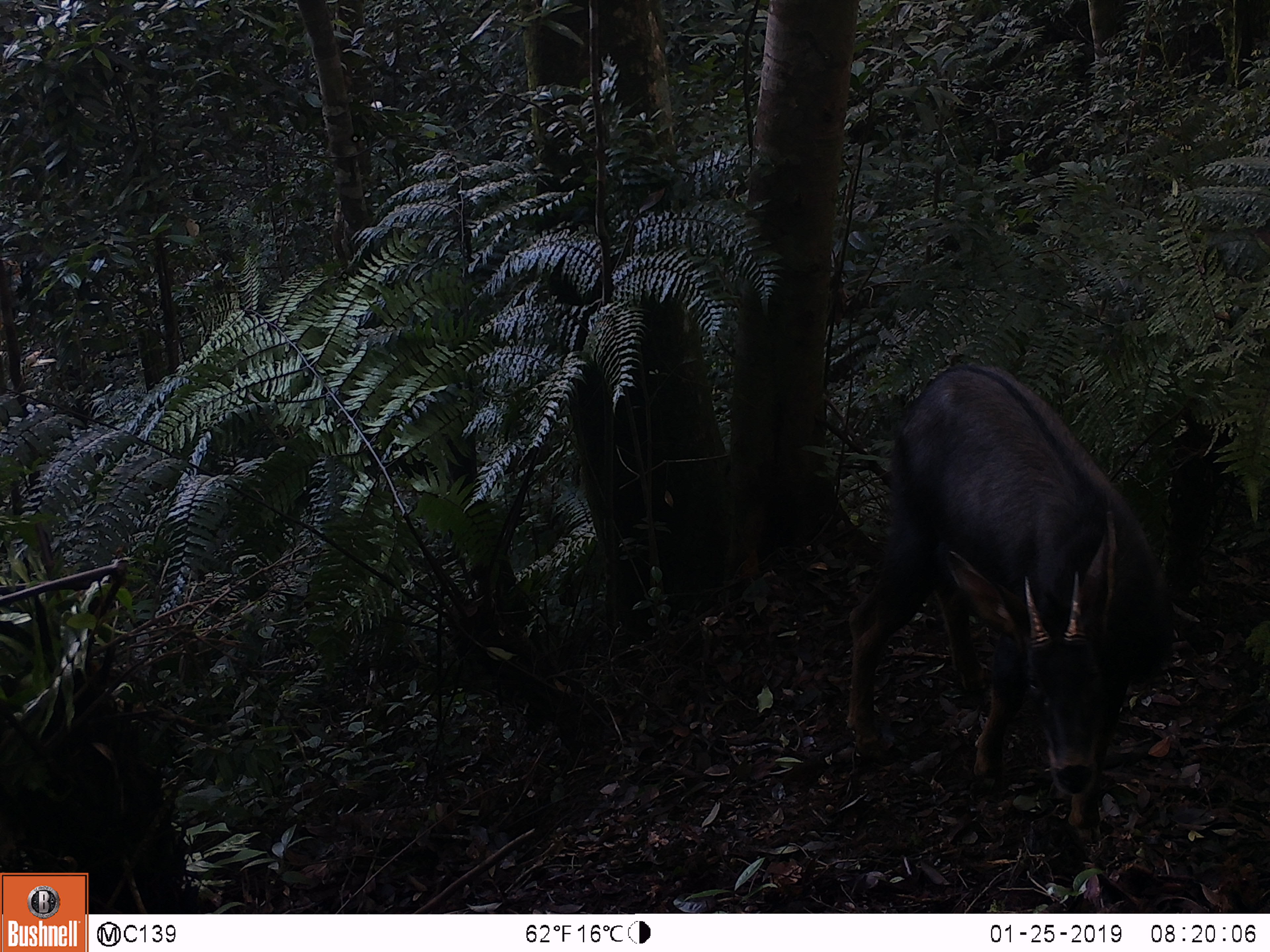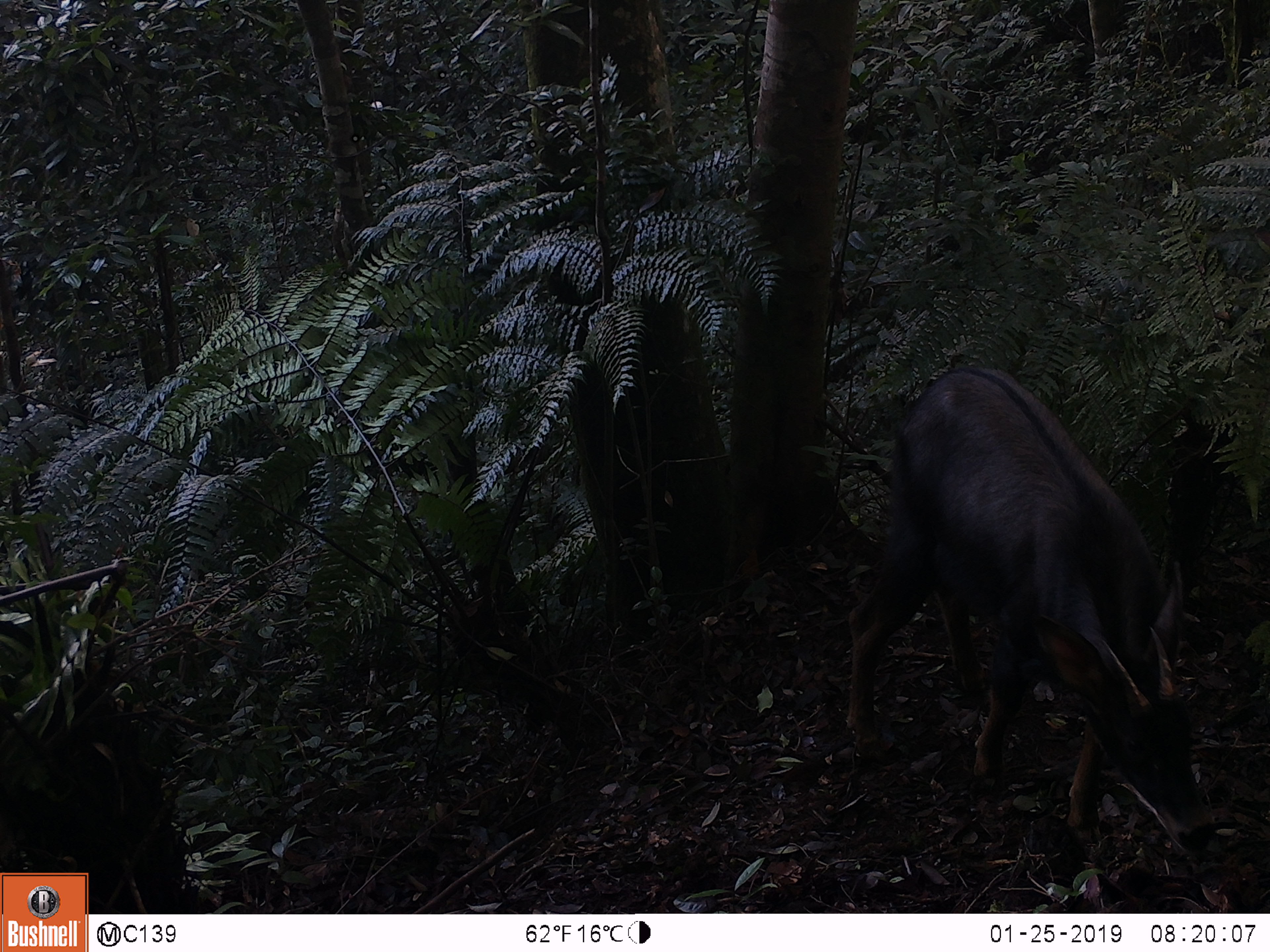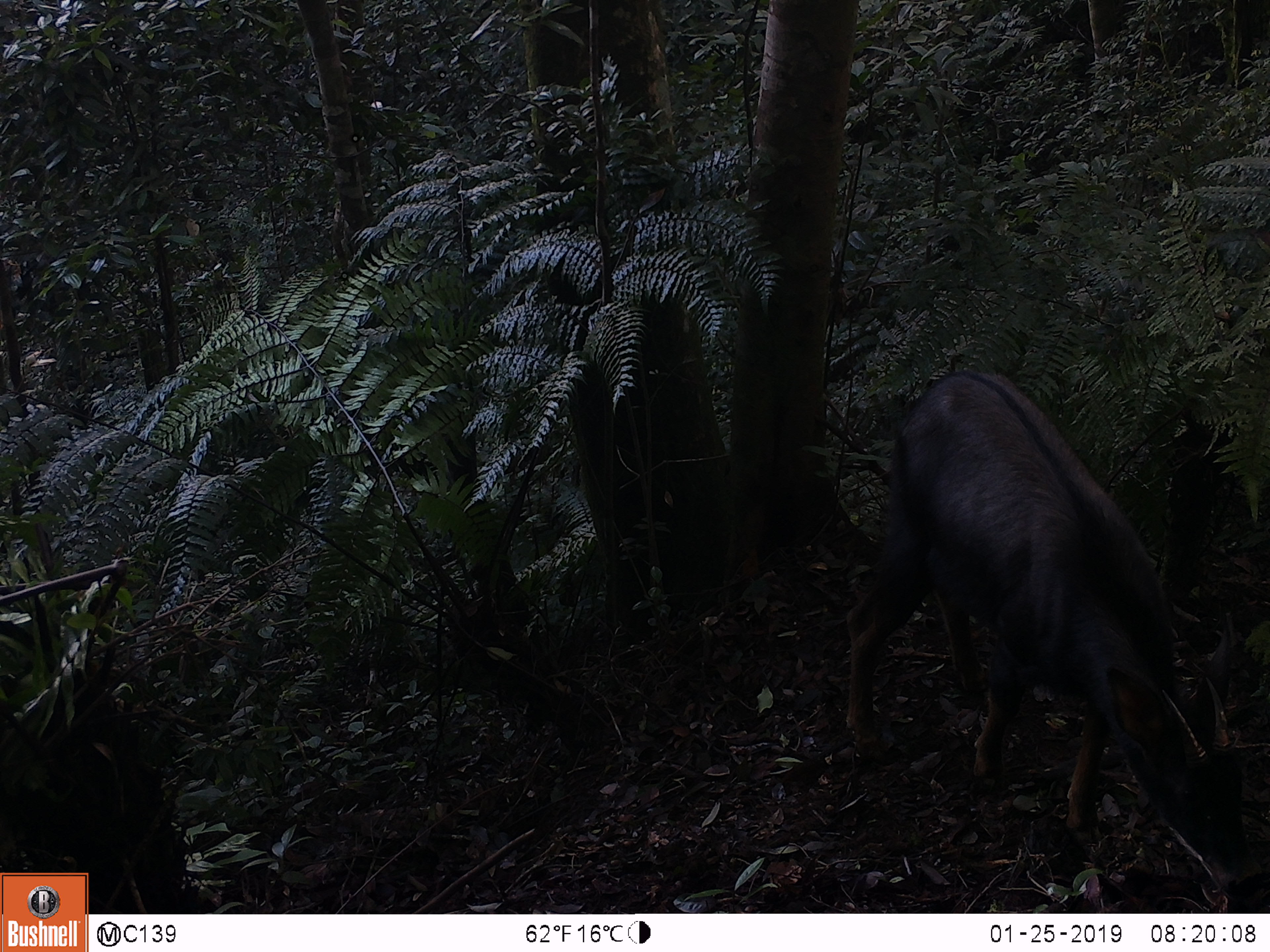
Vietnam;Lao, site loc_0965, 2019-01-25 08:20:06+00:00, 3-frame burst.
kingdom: Animalia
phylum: Chordata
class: Mammalia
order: Artiodactyla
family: Bovidae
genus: Capricornis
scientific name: Capricornis sumatraensis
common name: chinese serow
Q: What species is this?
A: Chinese serow (Capricornis sumatraensis).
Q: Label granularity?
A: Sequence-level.